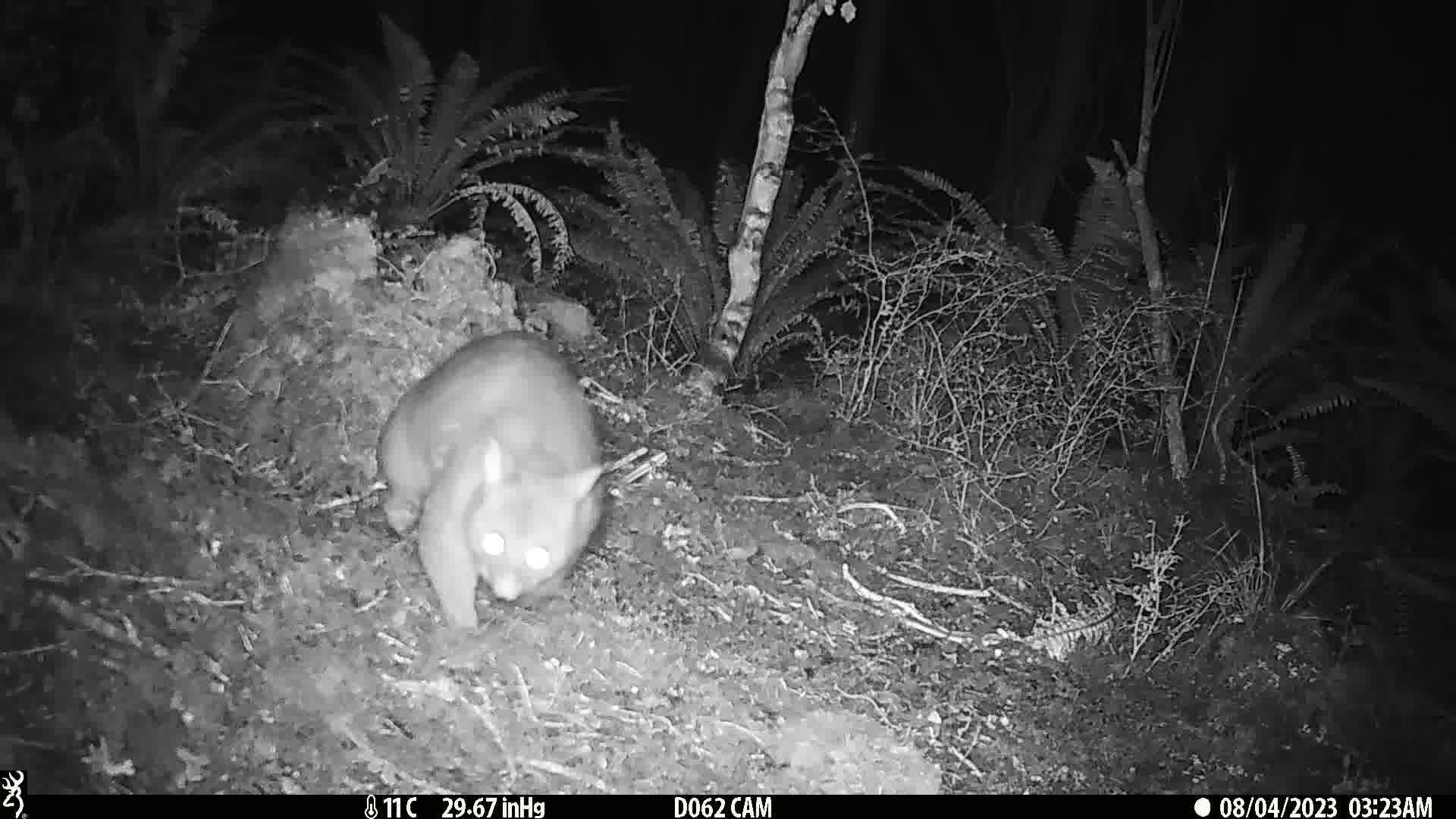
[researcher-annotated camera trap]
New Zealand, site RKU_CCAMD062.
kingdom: Animalia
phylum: Chordata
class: Mammalia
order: Diprotodontia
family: Phalangeridae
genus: Trichosurus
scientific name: Trichosurus vulpecula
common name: common brushtail possum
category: possum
Possum (common brushtail possum) (Trichosurus vulpecula).